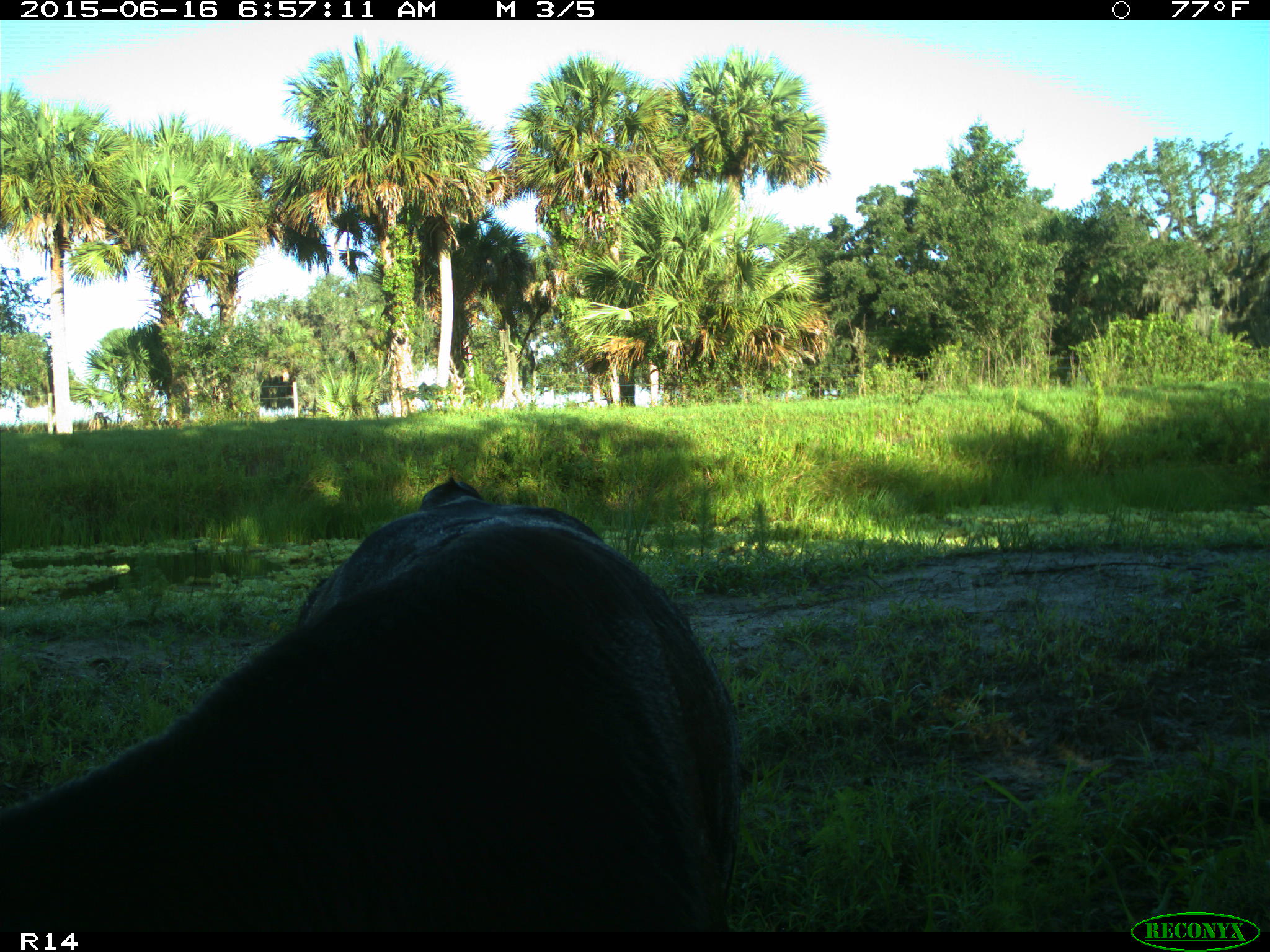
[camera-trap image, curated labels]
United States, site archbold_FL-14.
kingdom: Animalia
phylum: Chordata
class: Mammalia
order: Artiodactyla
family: Bovidae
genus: Bos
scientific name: Bos taurus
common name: domestic cow